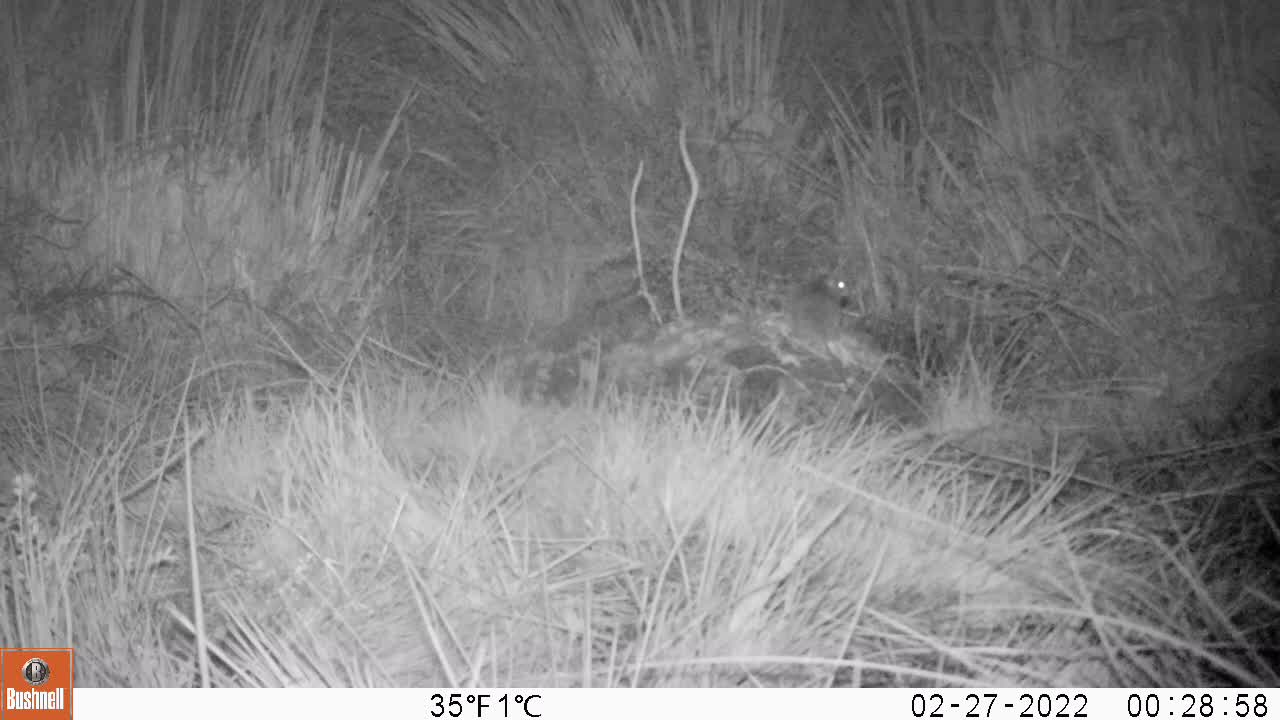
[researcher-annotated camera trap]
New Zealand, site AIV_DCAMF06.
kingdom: Animalia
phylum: Chordata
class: Mammalia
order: Rodentia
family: Muridae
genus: Mus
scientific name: Mus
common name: mouse